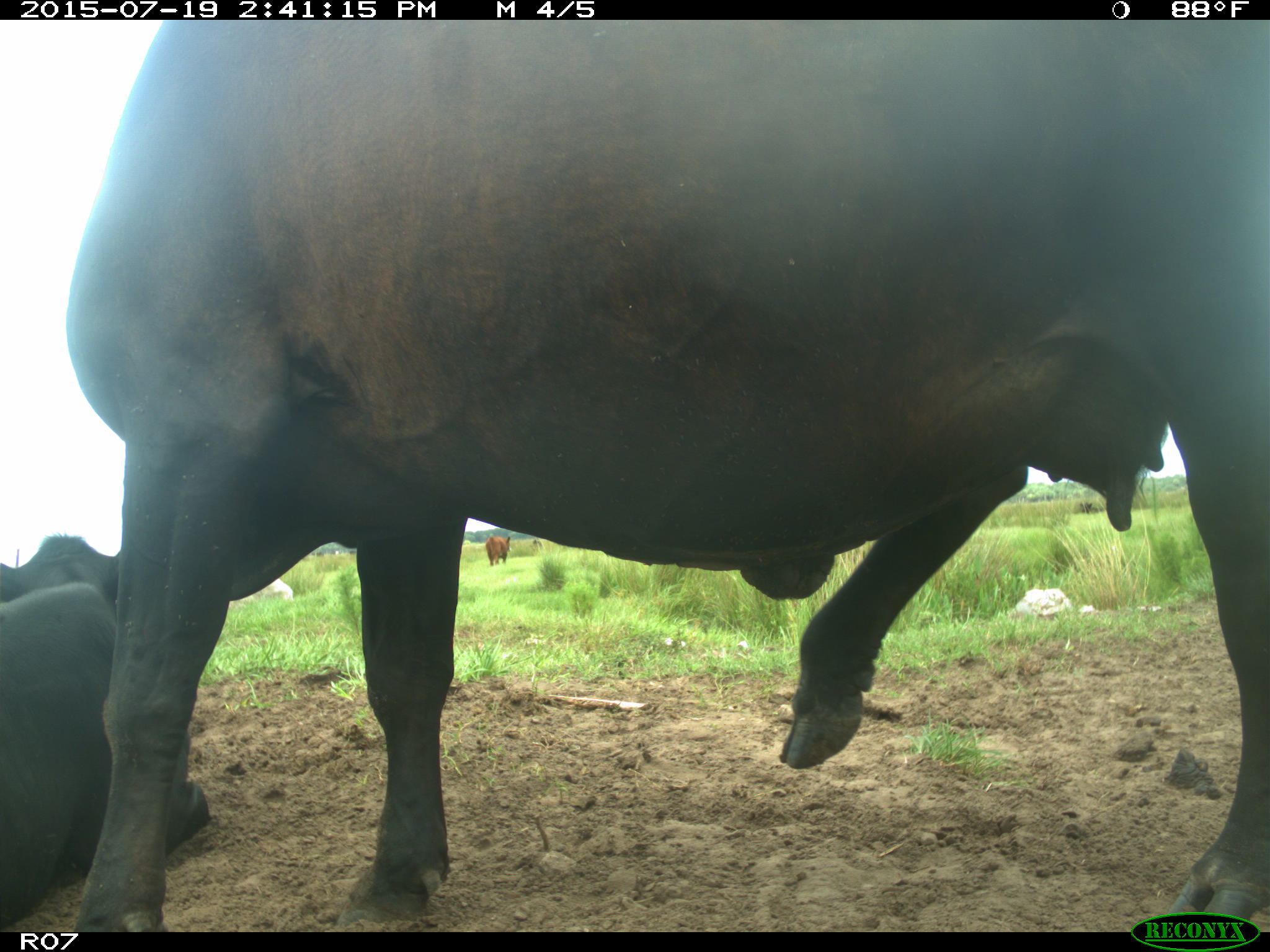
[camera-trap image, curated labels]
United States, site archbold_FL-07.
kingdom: Animalia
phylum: Chordata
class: Mammalia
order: Artiodactyla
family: Bovidae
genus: Bos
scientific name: Bos taurus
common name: domestic cow